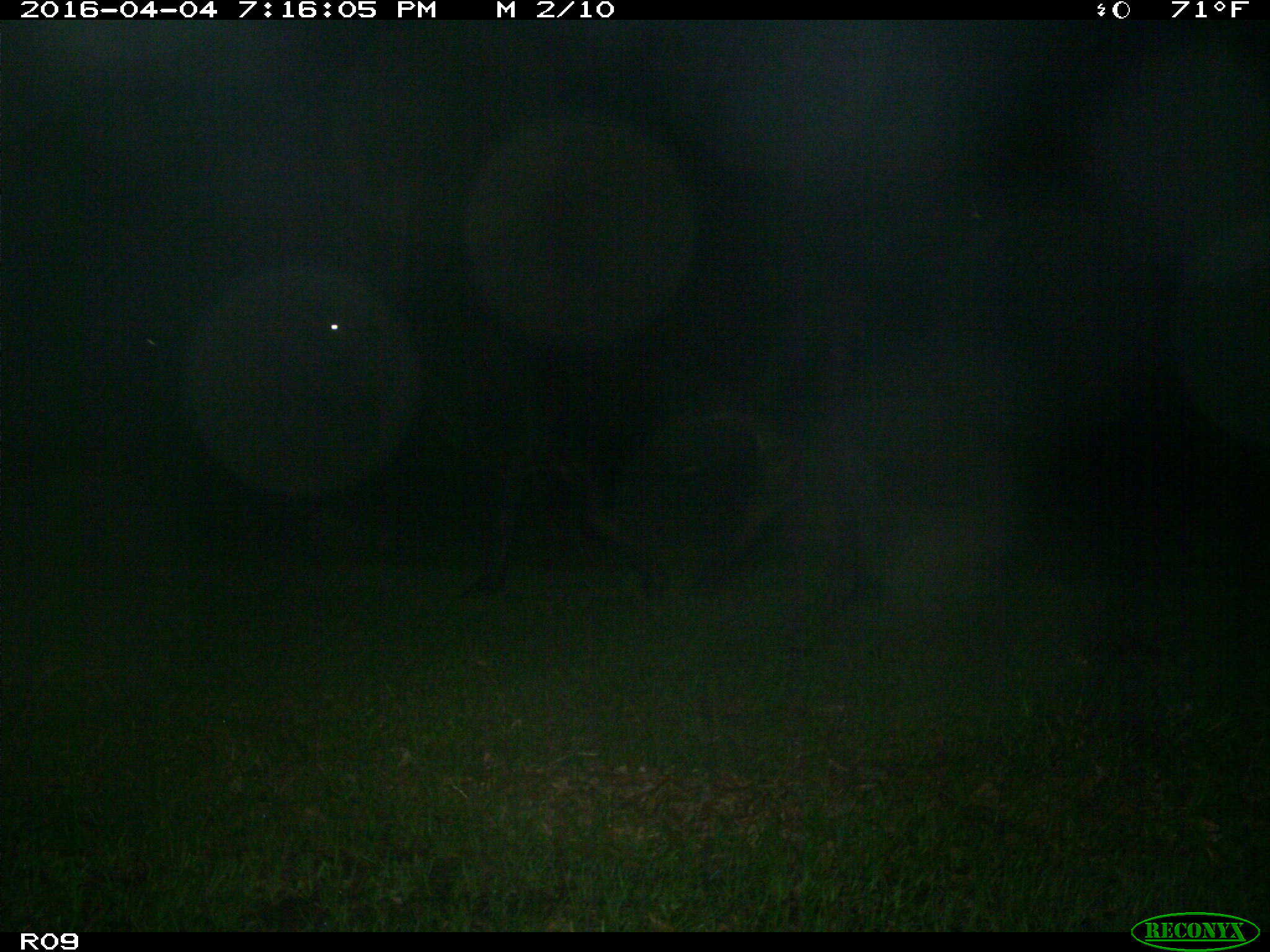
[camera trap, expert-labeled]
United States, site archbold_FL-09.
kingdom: Animalia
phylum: Chordata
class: Mammalia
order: Artiodactyla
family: Bovidae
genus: Bos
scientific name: Bos taurus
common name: domestic cow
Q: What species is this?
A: Bos taurus (domestic cow).